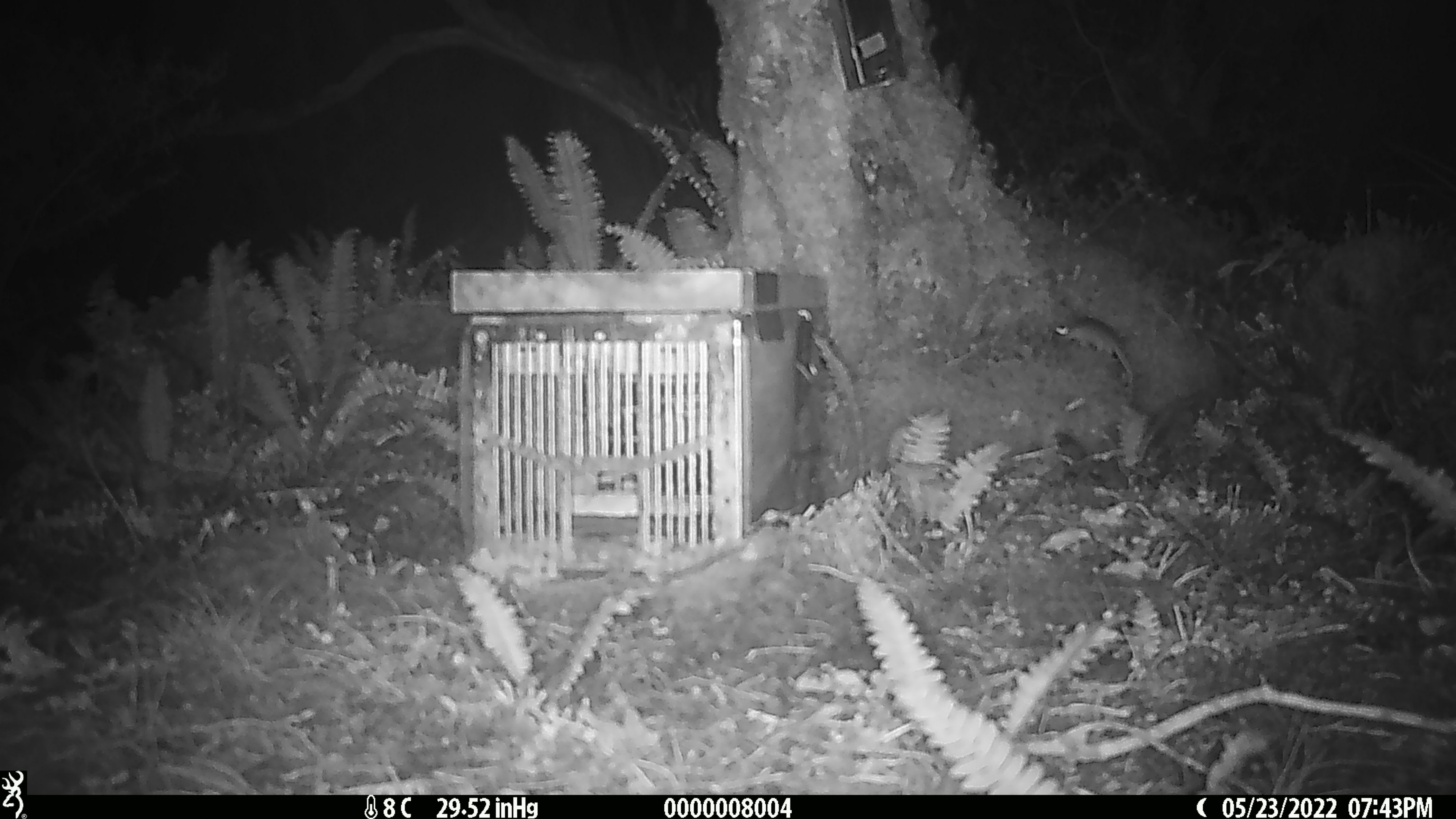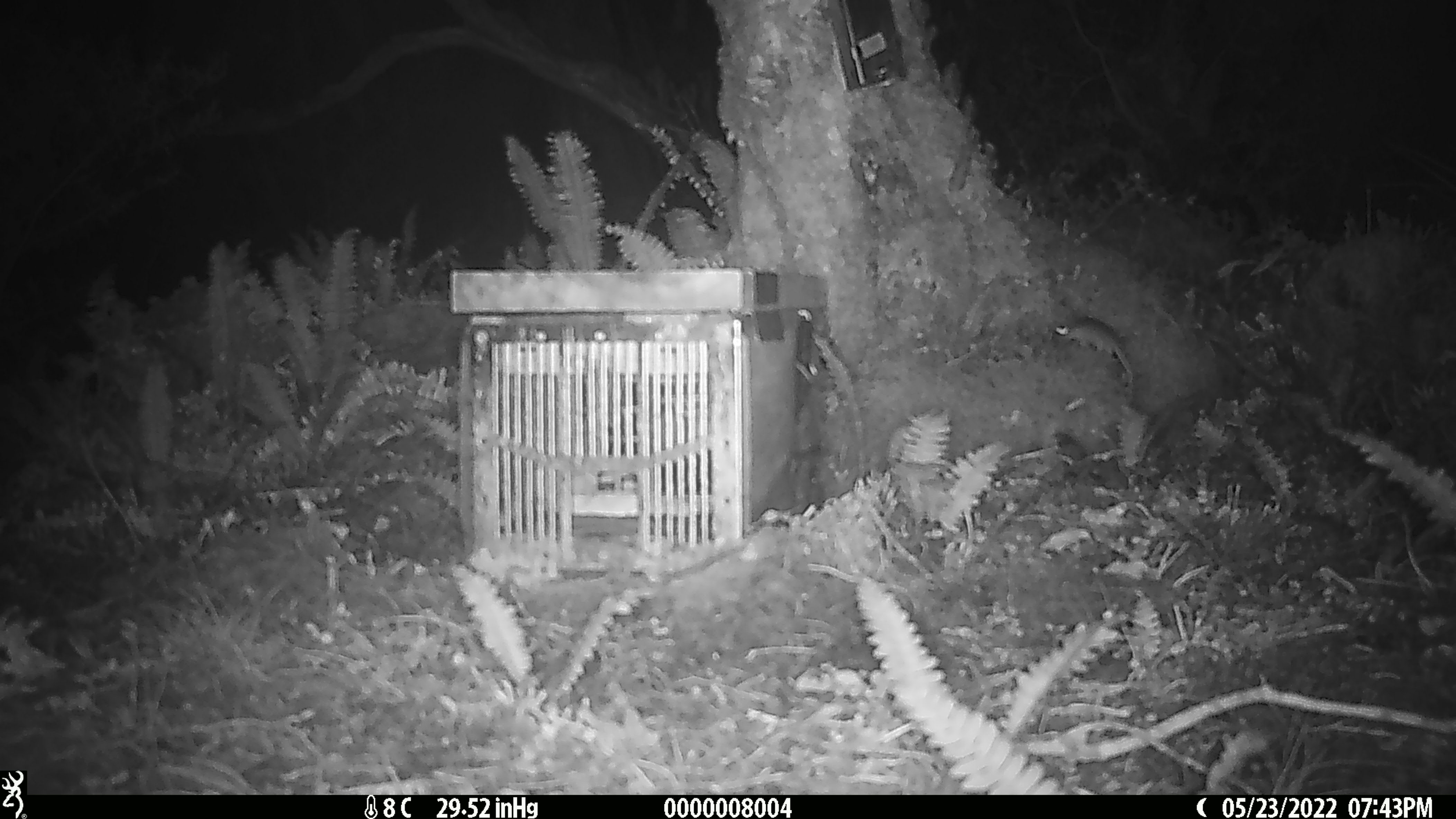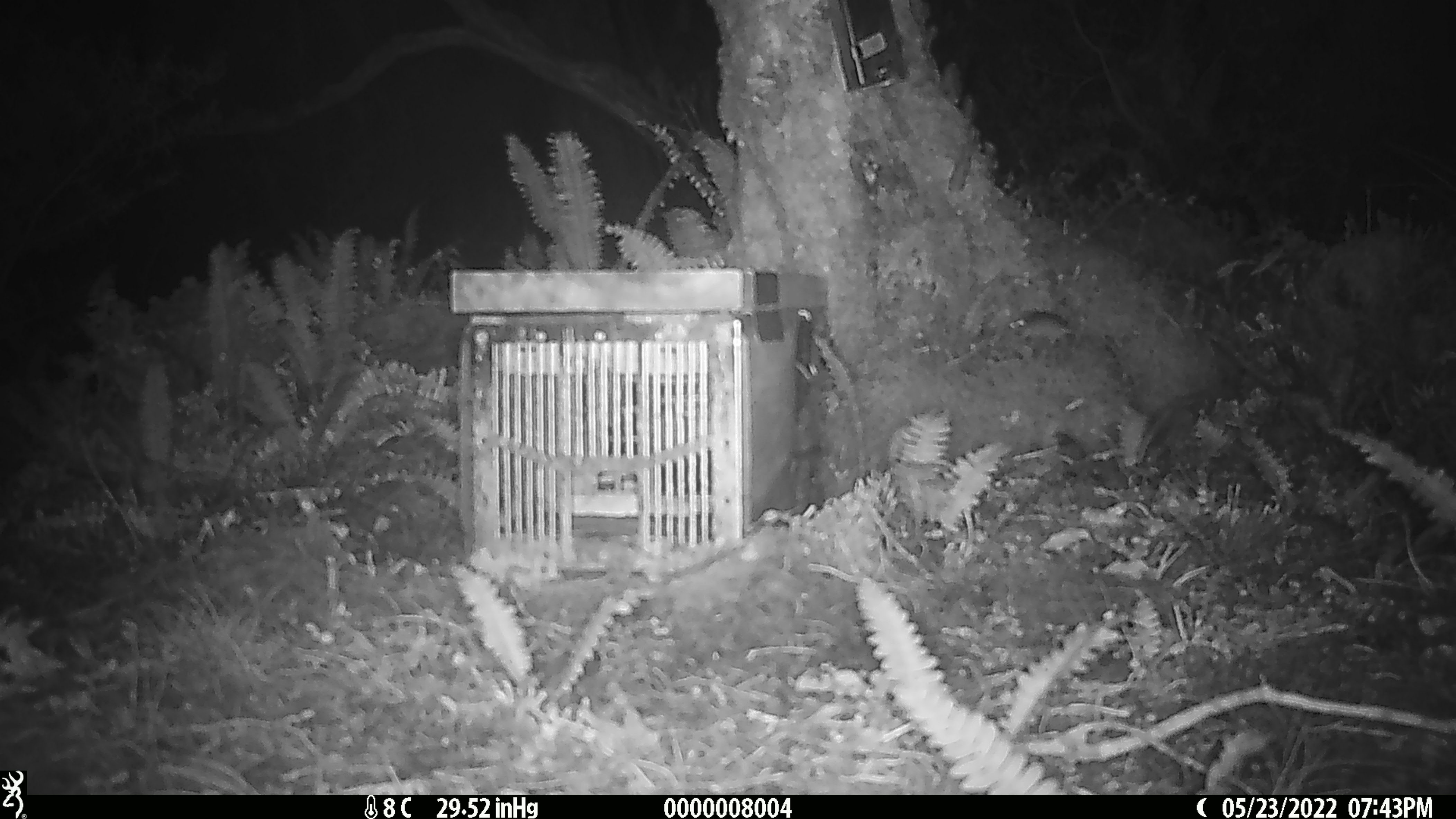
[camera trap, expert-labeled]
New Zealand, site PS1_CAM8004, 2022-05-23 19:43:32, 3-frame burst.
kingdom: Animalia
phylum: Chordata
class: Mammalia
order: Rodentia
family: Muridae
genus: Mus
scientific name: Mus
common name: mouse